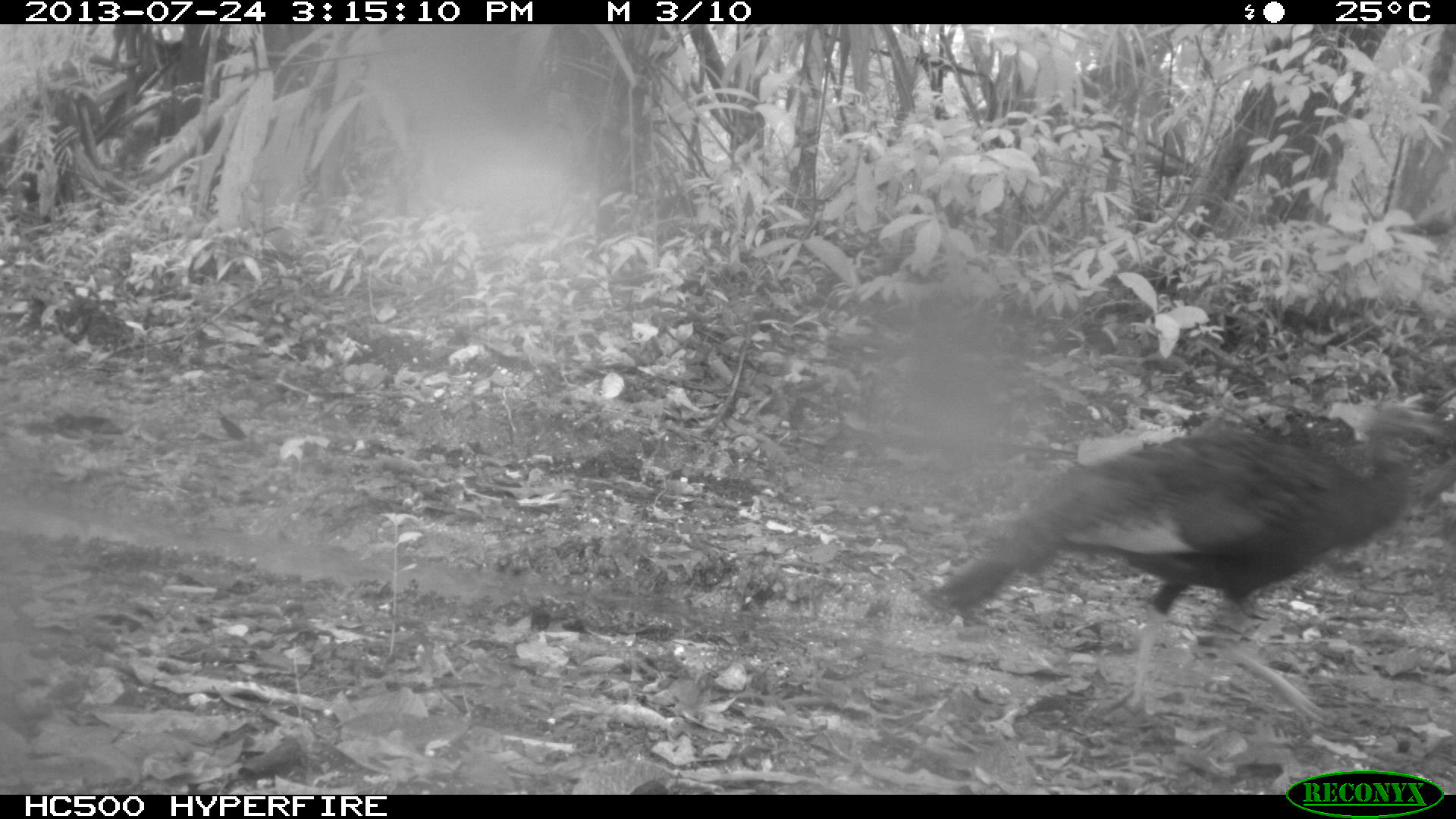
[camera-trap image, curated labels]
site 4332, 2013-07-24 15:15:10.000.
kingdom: Animalia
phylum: Chordata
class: Aves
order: Galliformes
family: Phasianidae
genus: Meleagris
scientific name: Meleagris ocellata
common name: ocellated turkey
Meleagris ocellata (ocellated turkey), count 2.